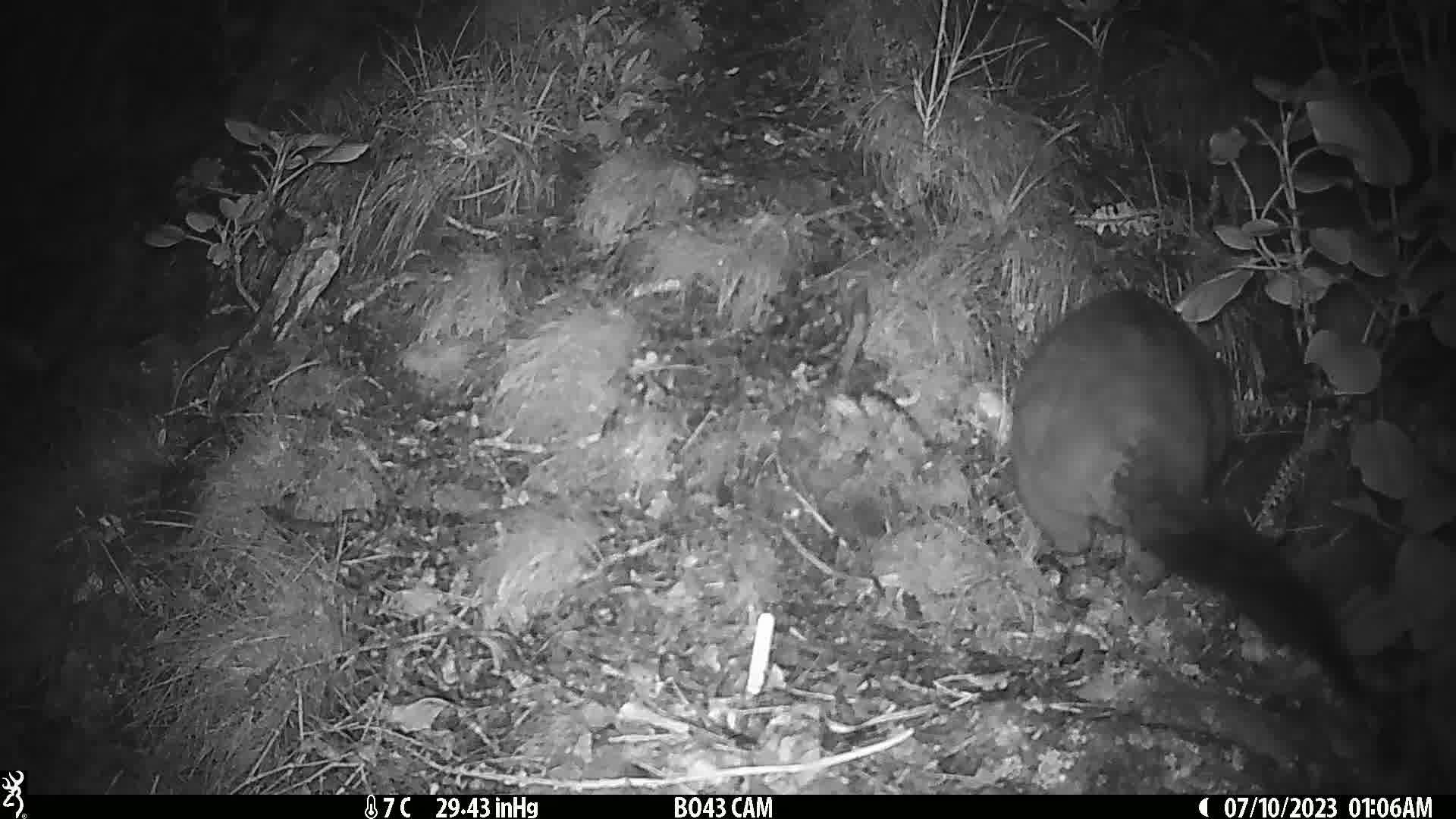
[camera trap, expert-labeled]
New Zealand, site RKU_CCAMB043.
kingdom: Animalia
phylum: Chordata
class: Mammalia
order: Diprotodontia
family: Phalangeridae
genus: Trichosurus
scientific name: Trichosurus vulpecula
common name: common brushtail possum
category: possum